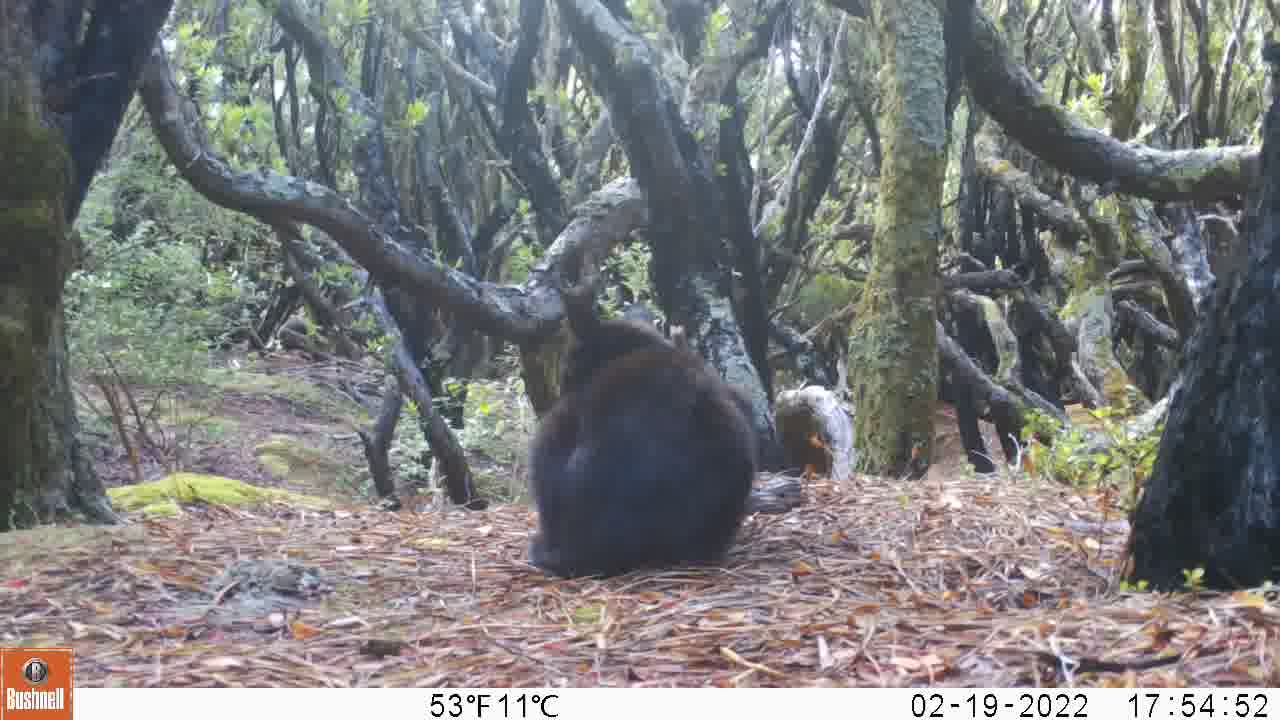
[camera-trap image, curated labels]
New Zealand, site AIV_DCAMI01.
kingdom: Animalia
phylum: Chordata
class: Mammalia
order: Carnivora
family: Felidae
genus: Felis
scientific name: Felis catus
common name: domestic cat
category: cat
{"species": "cat (domestic cat) (Felis catus)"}